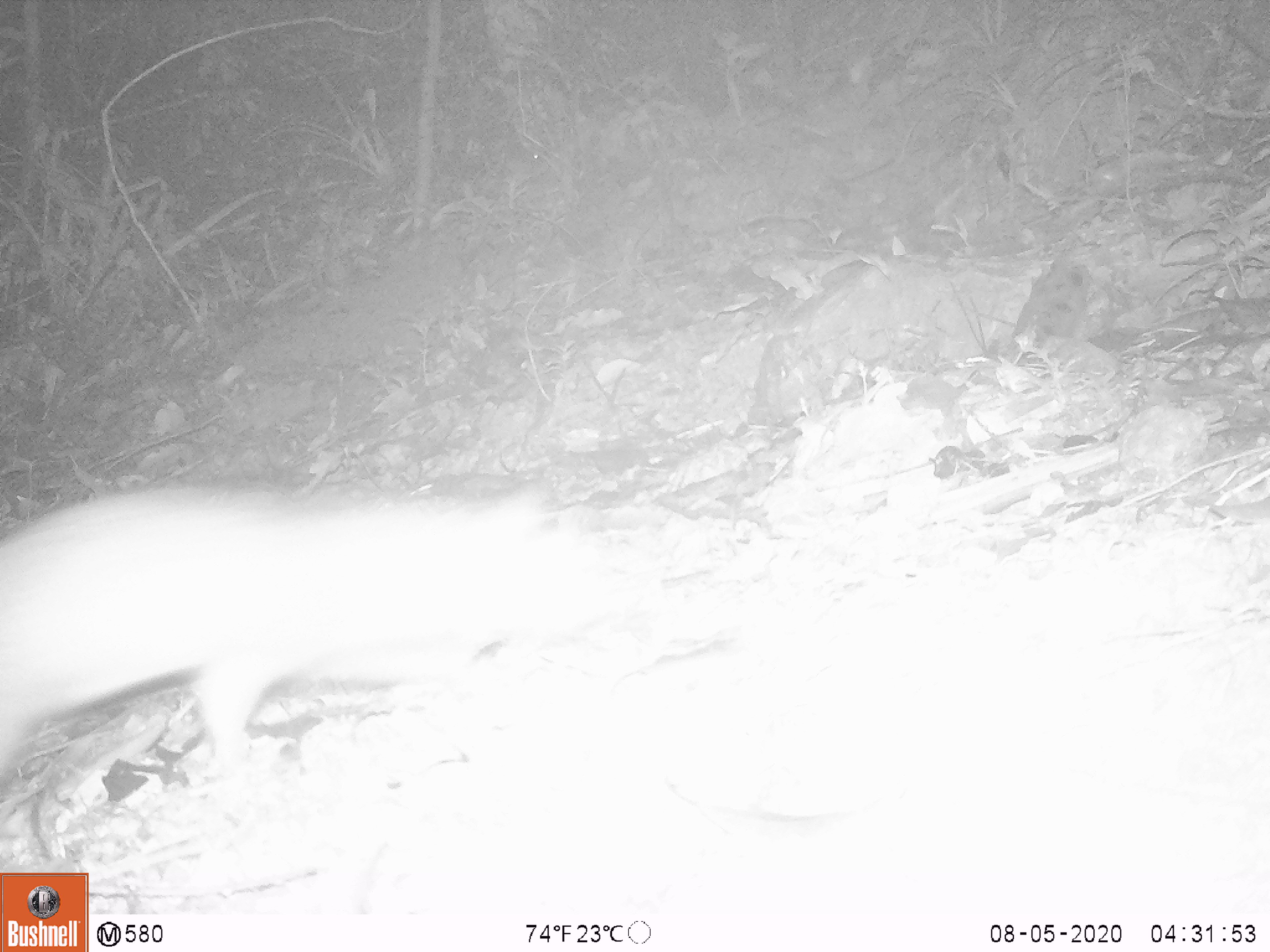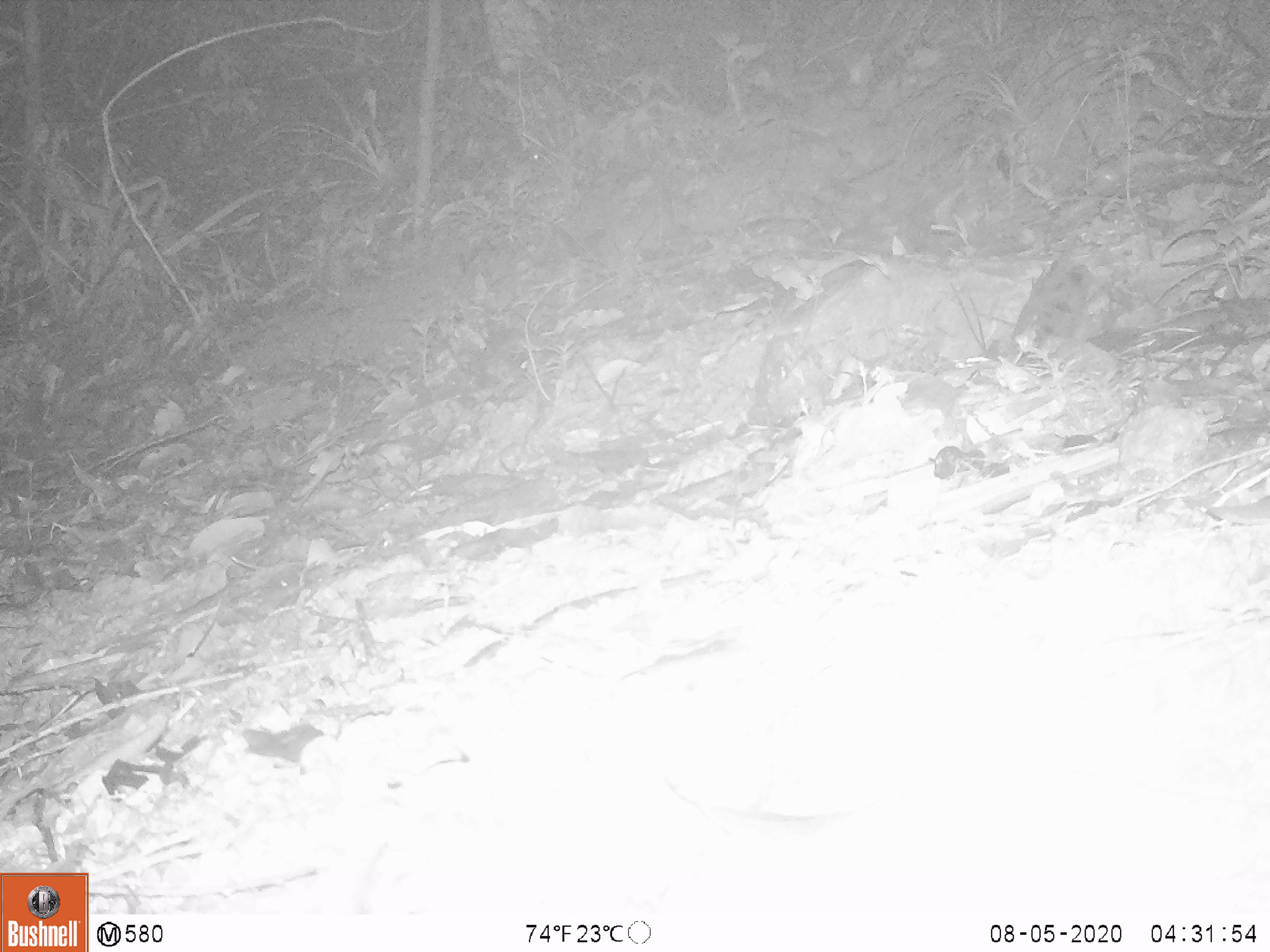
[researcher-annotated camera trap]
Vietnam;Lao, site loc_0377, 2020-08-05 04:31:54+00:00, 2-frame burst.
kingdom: Animalia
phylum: Chordata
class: Mammalia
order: Carnivora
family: Mustelidae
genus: Melogale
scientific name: Melogale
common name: ferret badger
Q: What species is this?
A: Ferret badger (Melogale).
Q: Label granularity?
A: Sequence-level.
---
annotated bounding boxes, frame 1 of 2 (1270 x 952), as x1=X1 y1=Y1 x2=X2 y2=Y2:
ferret badger: x1=0 y1=482 x2=619 y2=779